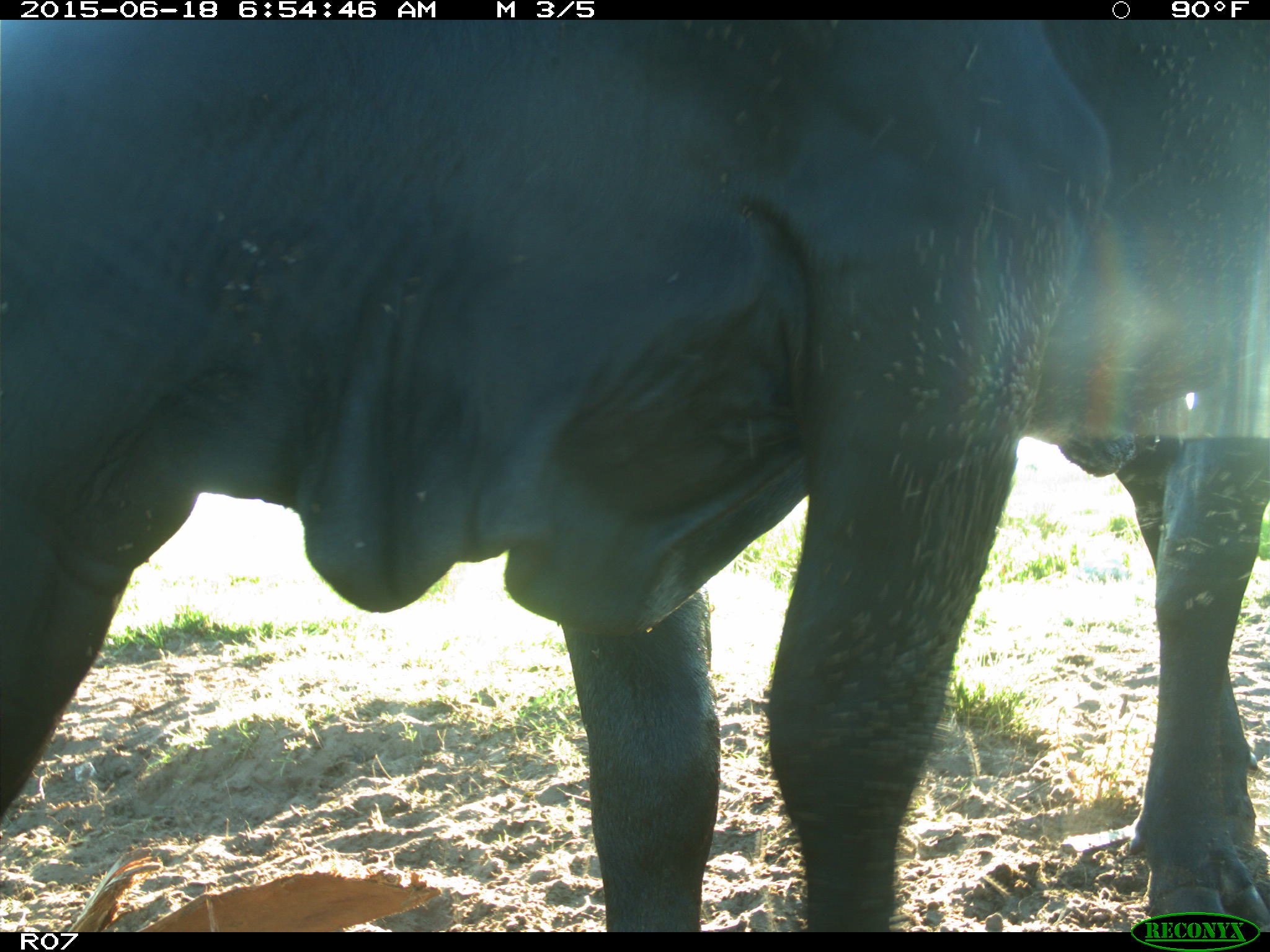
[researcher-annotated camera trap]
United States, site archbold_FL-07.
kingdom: Animalia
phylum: Chordata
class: Mammalia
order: Artiodactyla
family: Bovidae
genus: Bos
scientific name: Bos taurus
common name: domestic cow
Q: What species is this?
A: Bos taurus (domestic cow).